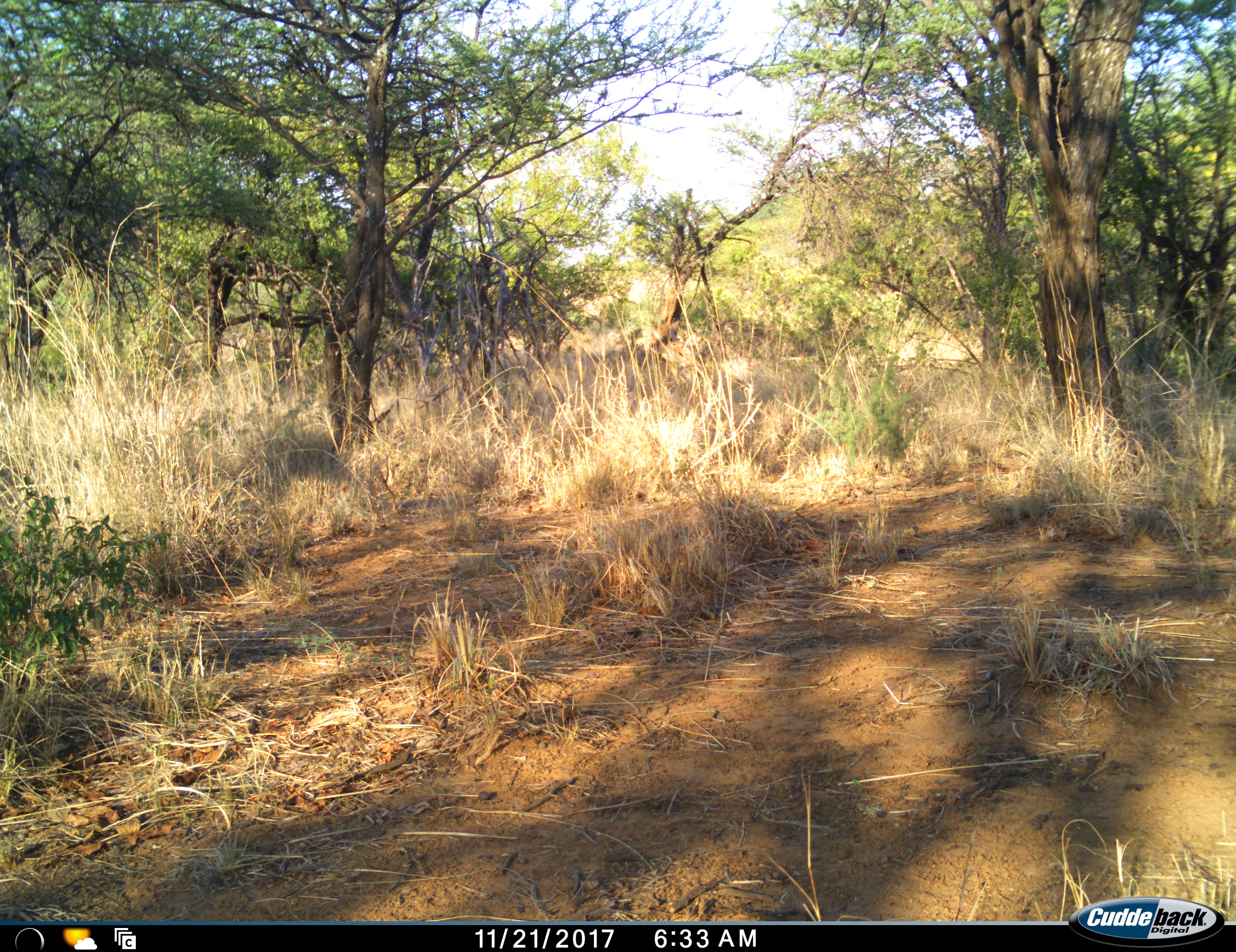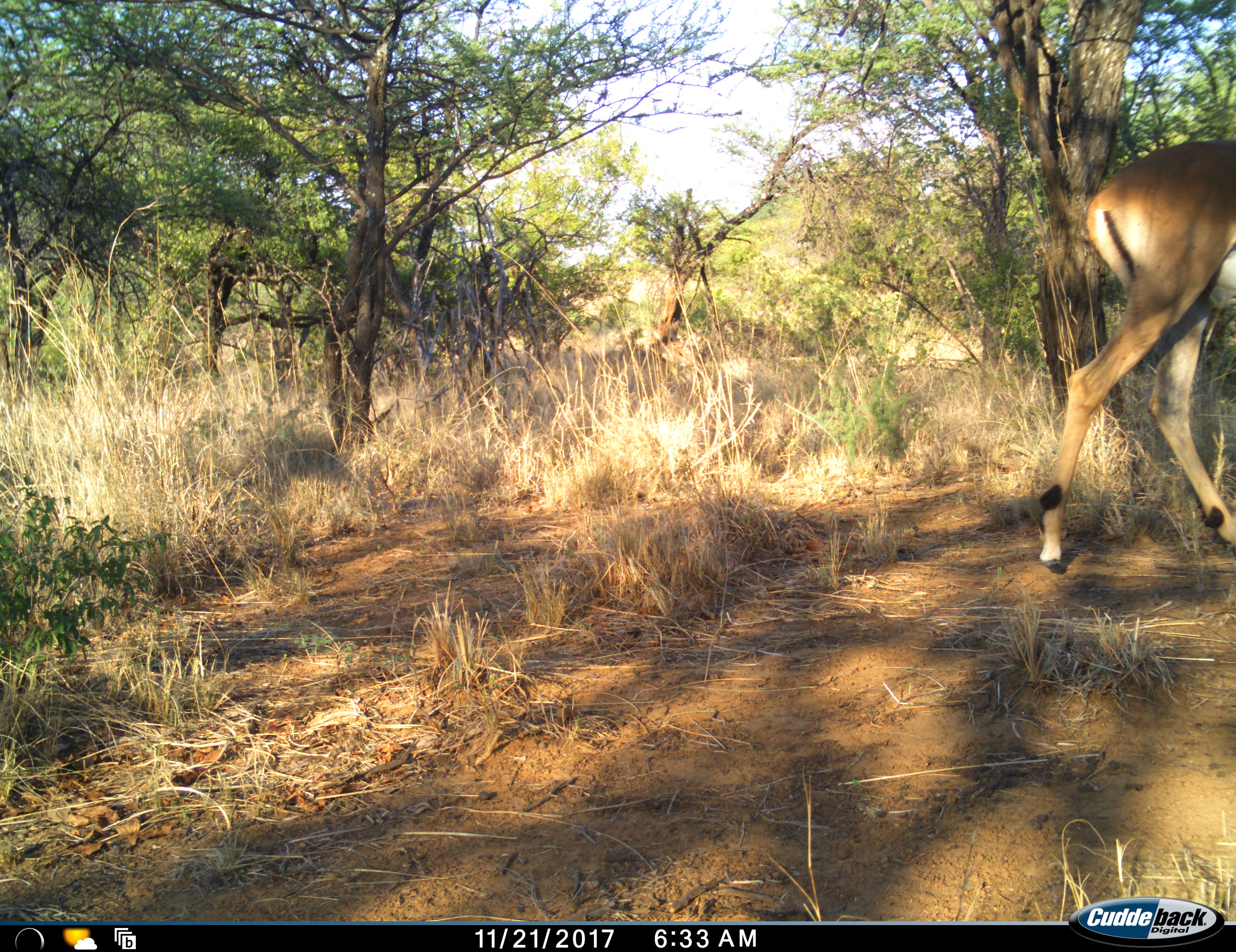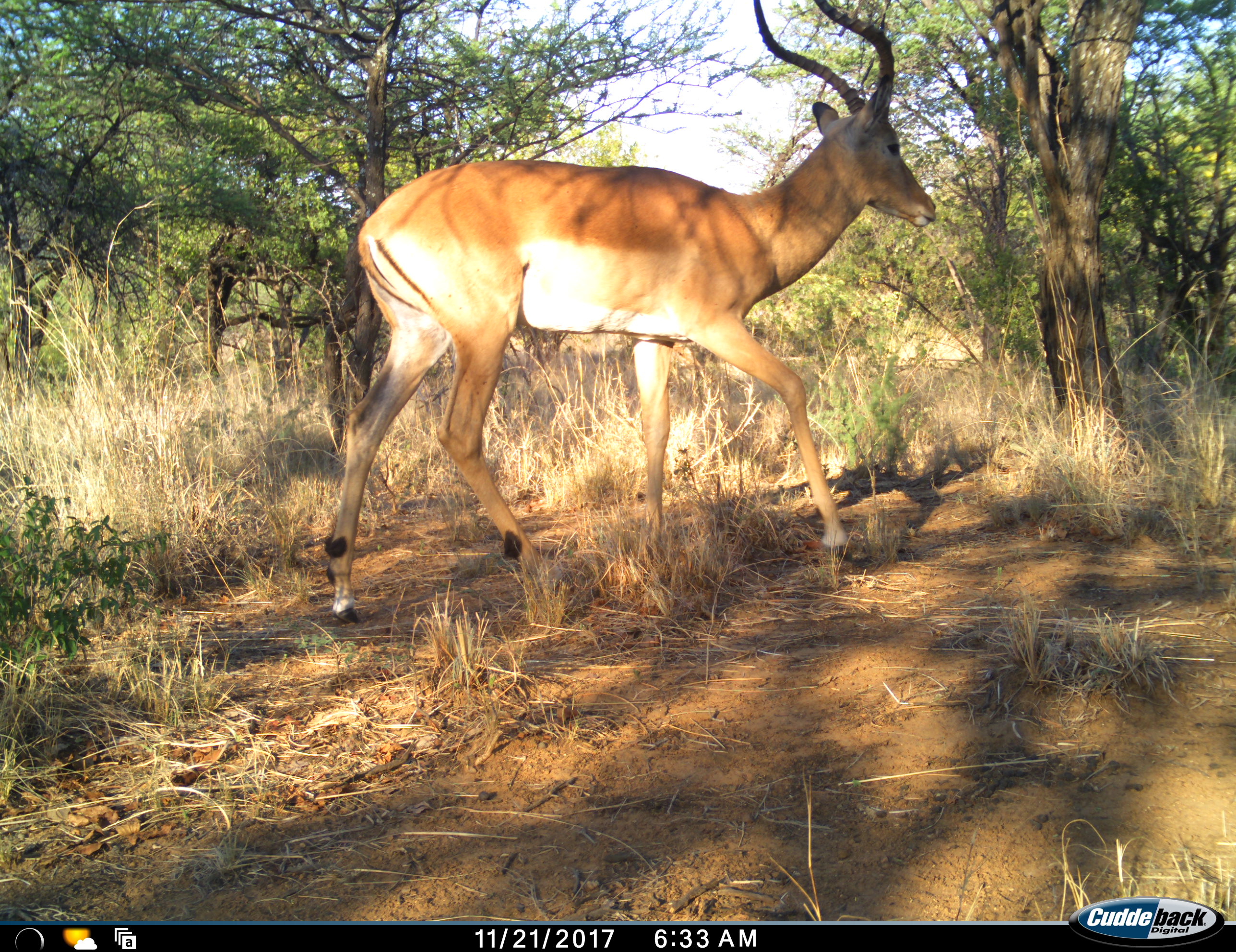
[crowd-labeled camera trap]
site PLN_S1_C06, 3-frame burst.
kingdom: Animalia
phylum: Chordata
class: Mammalia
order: Artiodactyla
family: Bovidae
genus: Aepyceros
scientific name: Aepyceros melampus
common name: impala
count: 1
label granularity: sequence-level